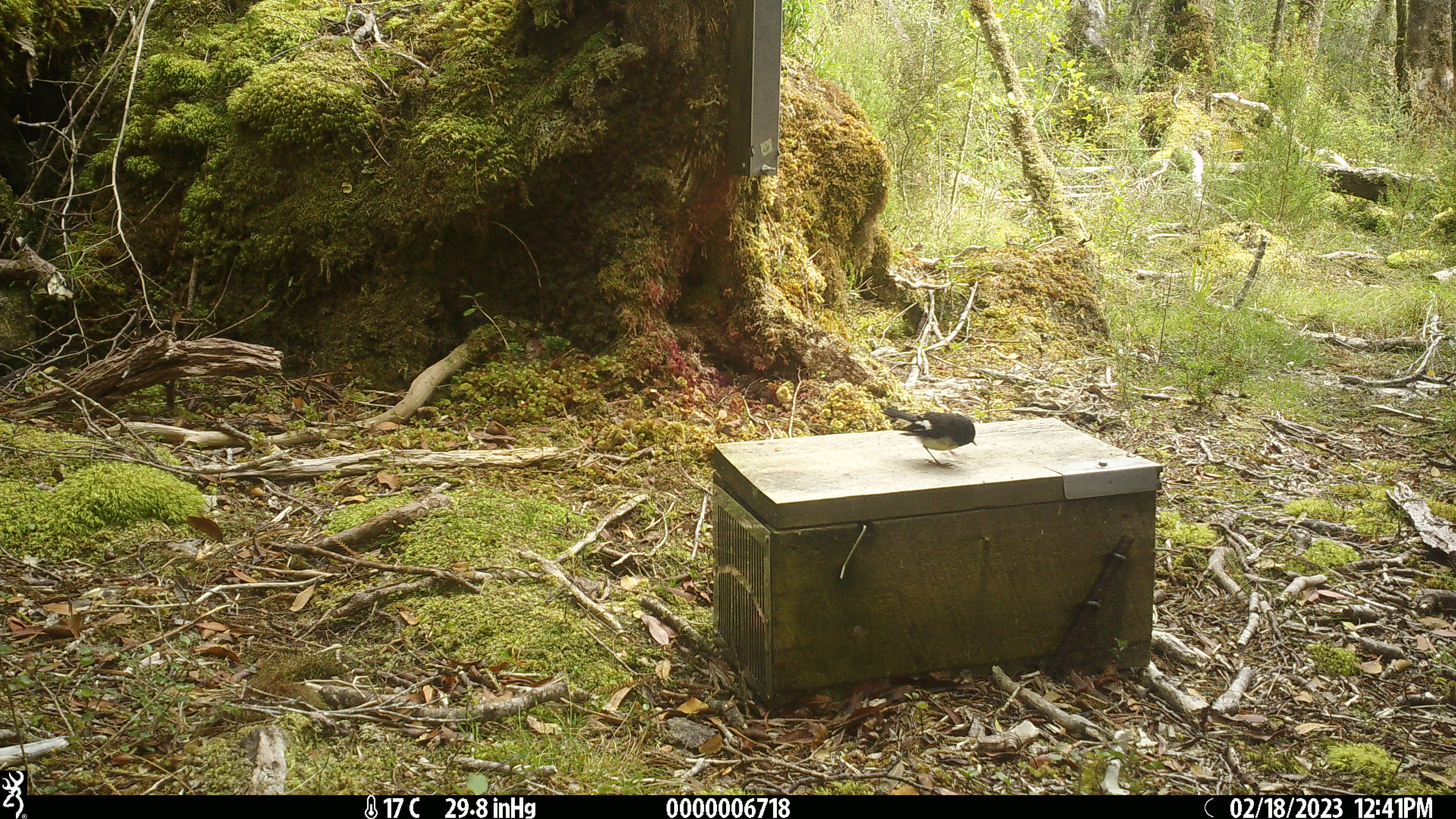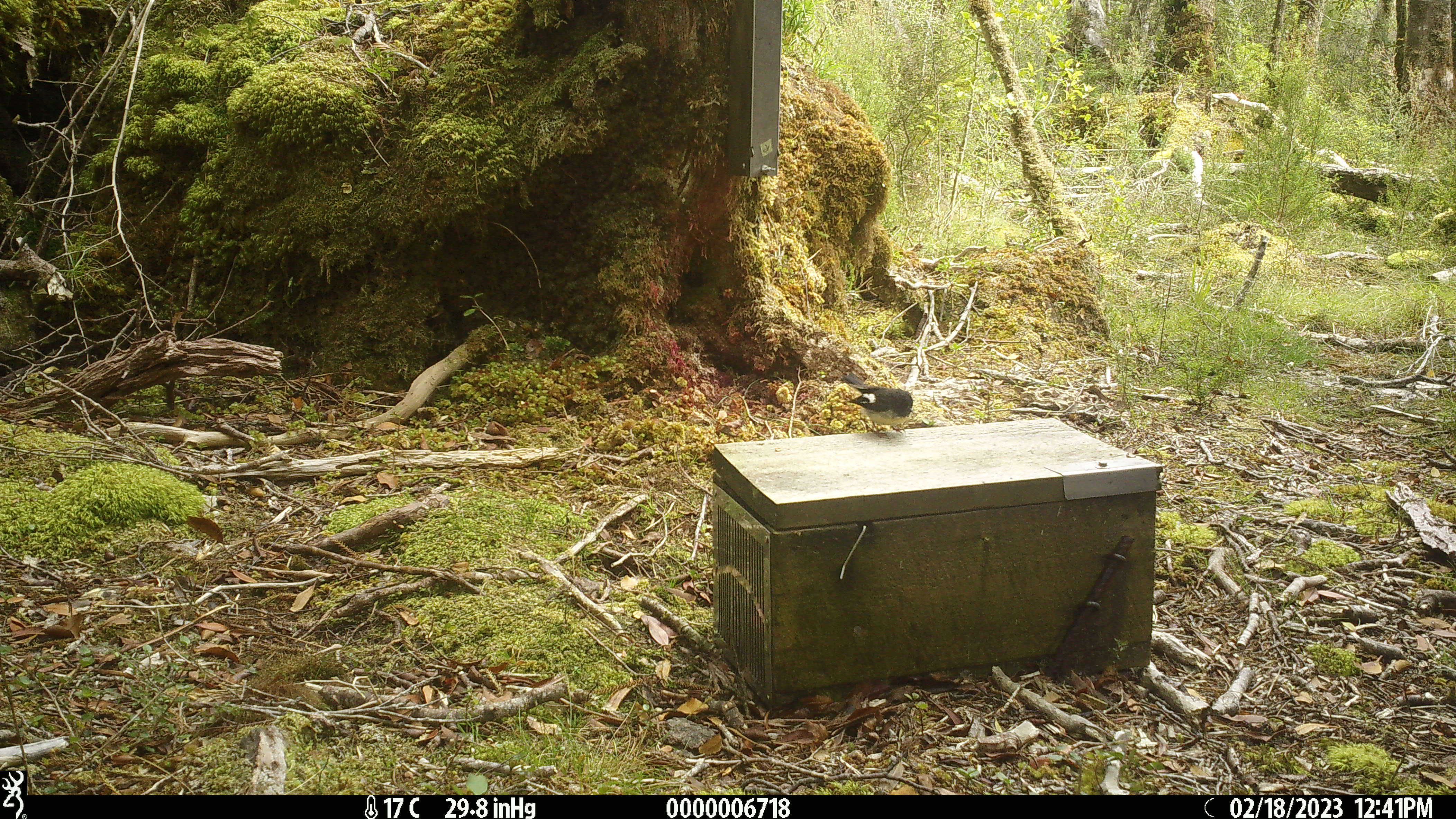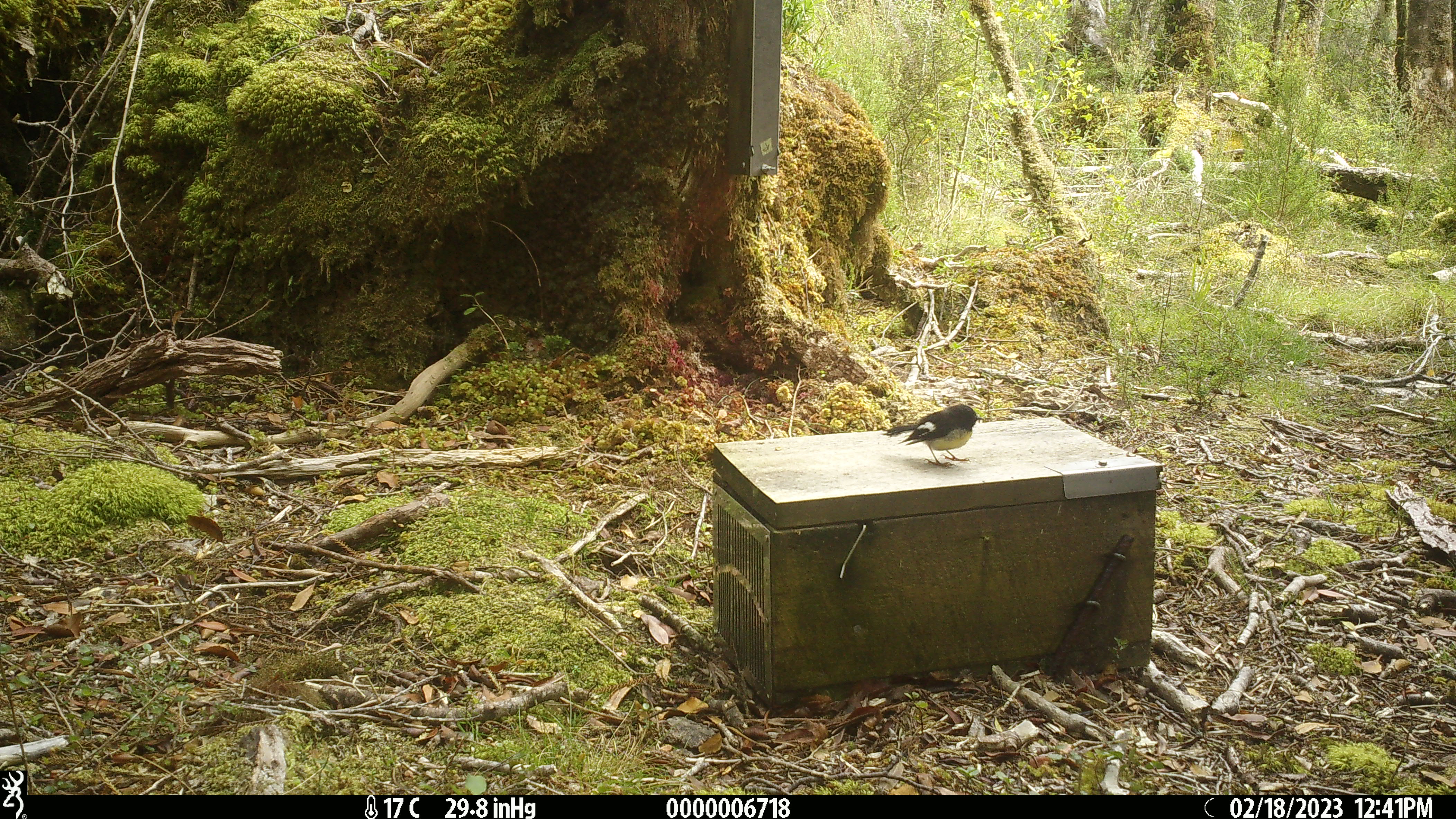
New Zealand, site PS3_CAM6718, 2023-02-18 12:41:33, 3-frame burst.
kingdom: Animalia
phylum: Chordata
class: Aves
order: Passeriformes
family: Petroicidae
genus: Petroica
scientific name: Petroica macrocephala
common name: tomtit